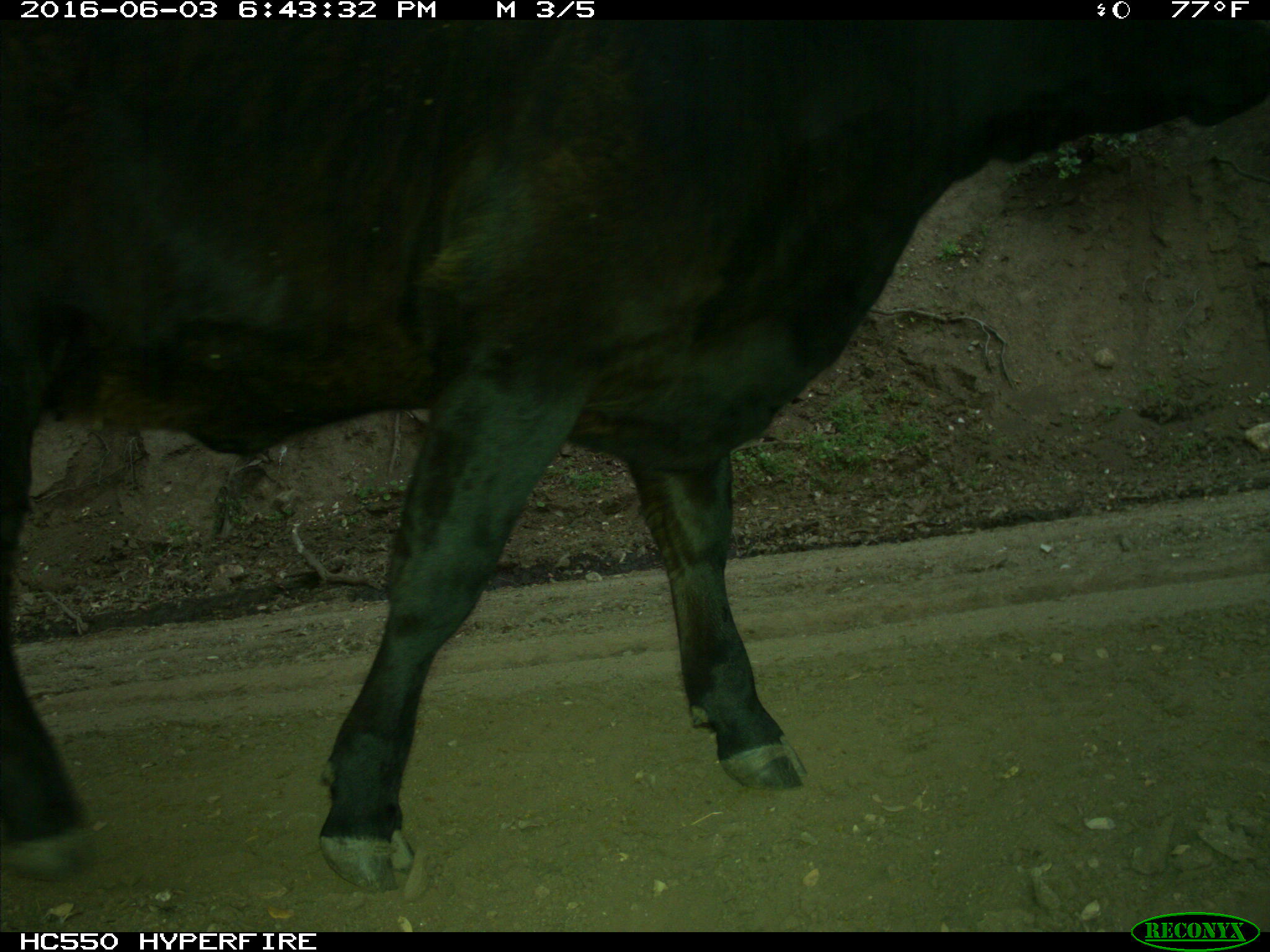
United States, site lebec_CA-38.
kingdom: Animalia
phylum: Chordata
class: Mammalia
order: Artiodactyla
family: Bovidae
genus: Bos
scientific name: Bos taurus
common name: domestic cow